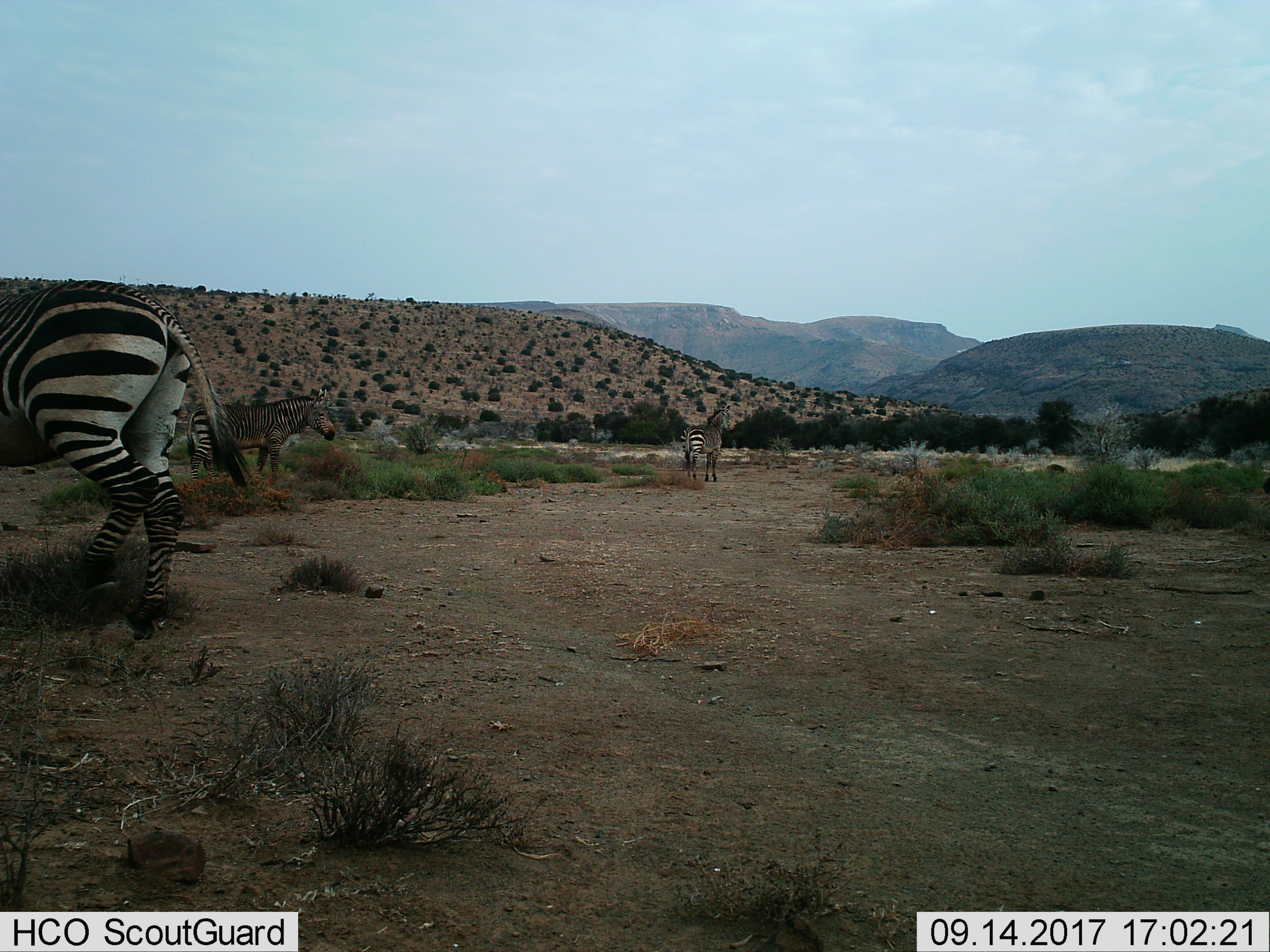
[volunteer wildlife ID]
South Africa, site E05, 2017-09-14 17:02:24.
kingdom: Animalia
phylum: Chordata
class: Mammalia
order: Perissodactyla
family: Equidae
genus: Equus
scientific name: Equus zebra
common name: mountain zebra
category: zebramountain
Zebramountain (mountain zebra) (Equus zebra), count 3. Behavior (volunteer vote fractions): standing 88%, resting 0%, moving 50%, interacting 0%. Young present (vote fraction): 0%. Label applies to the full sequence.